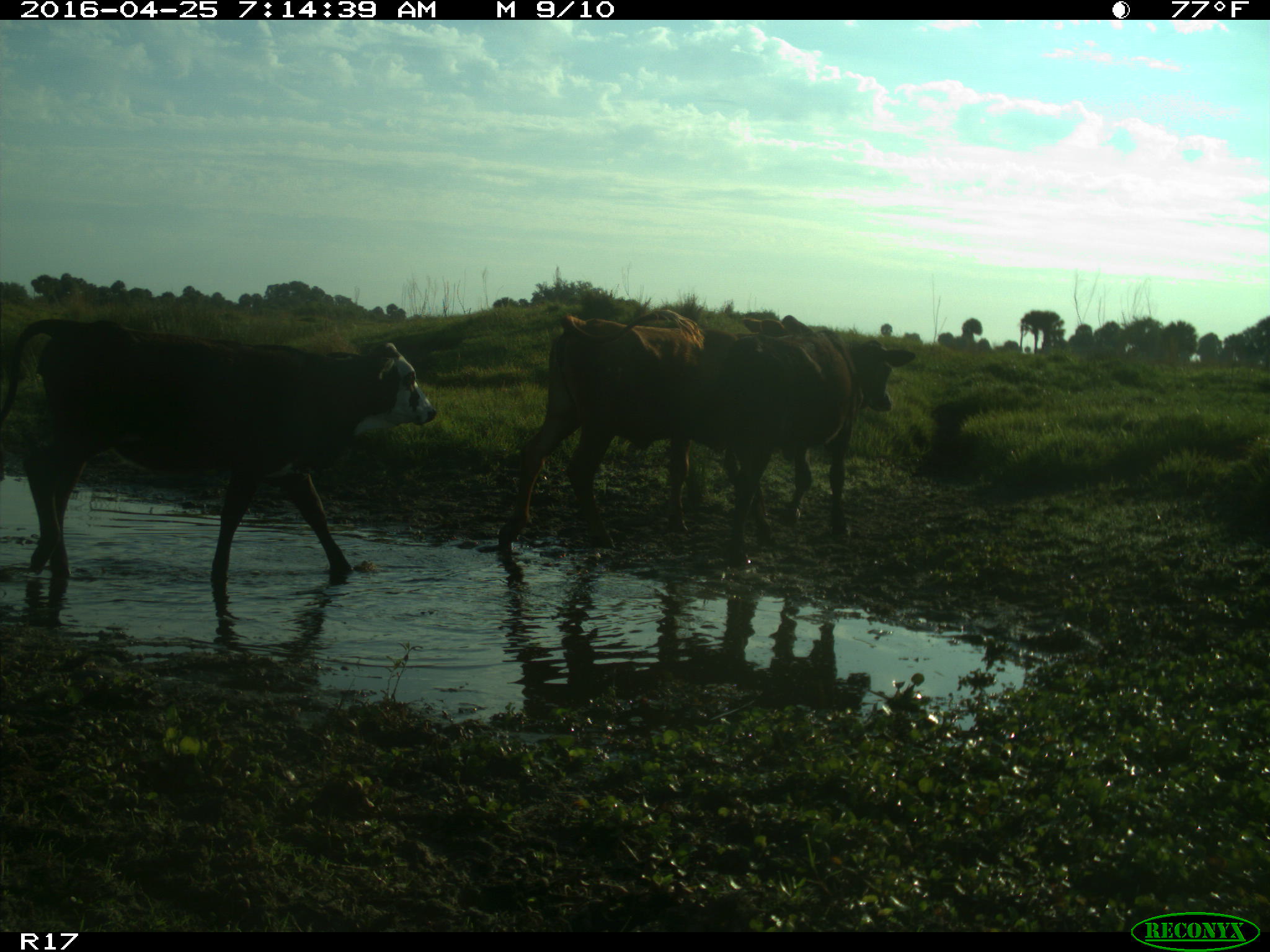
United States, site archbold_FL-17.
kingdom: Animalia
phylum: Chordata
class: Mammalia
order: Artiodactyla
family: Bovidae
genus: Bos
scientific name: Bos taurus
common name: domestic cow